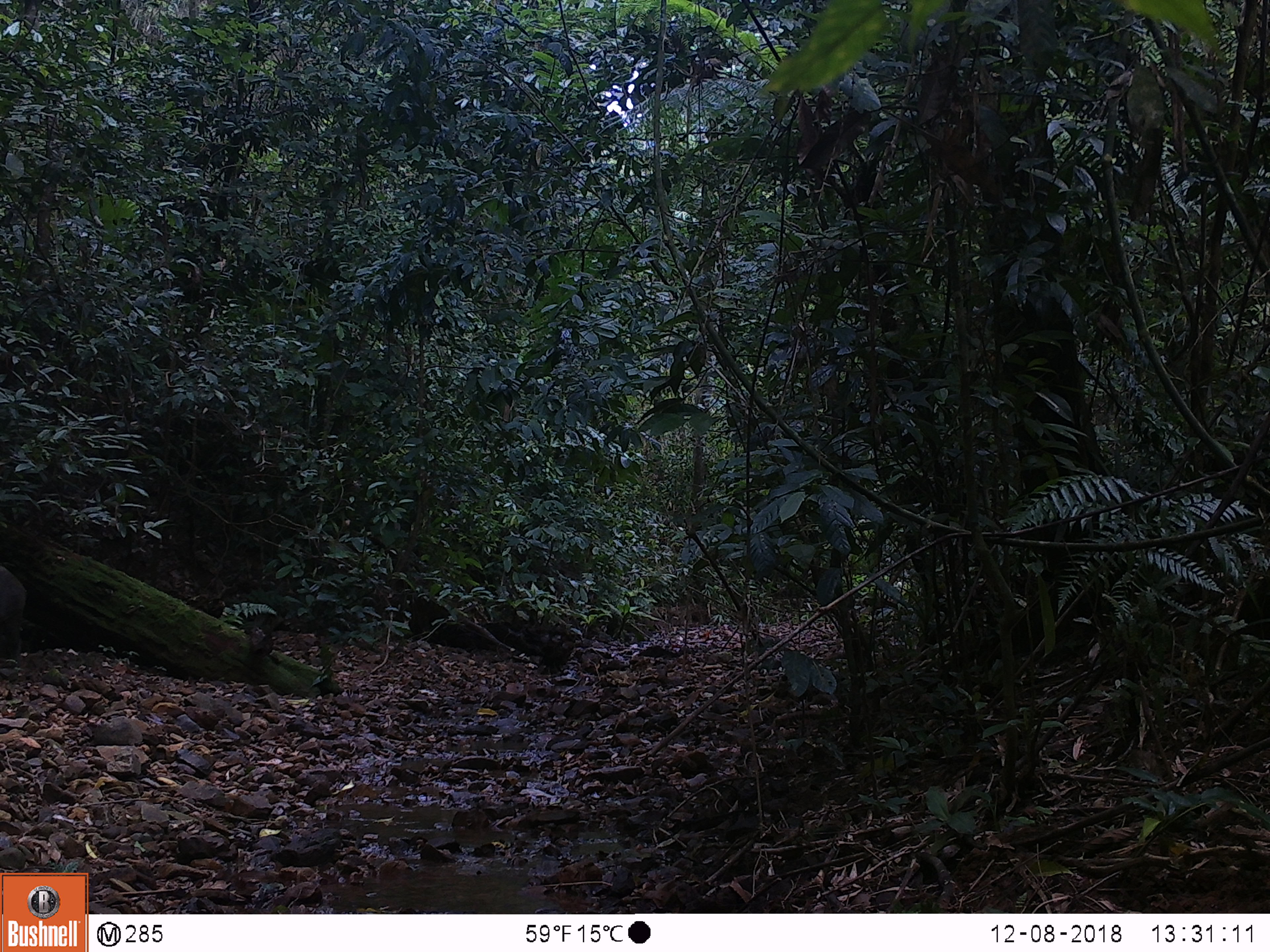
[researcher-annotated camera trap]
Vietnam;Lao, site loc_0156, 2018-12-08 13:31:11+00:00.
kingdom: Animalia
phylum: Chordata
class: Mammalia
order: Artiodactyla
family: Suidae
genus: Sus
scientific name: Sus scrofa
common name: eurasian wild pig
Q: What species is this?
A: Eurasian wild pig (Sus scrofa).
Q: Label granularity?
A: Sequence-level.